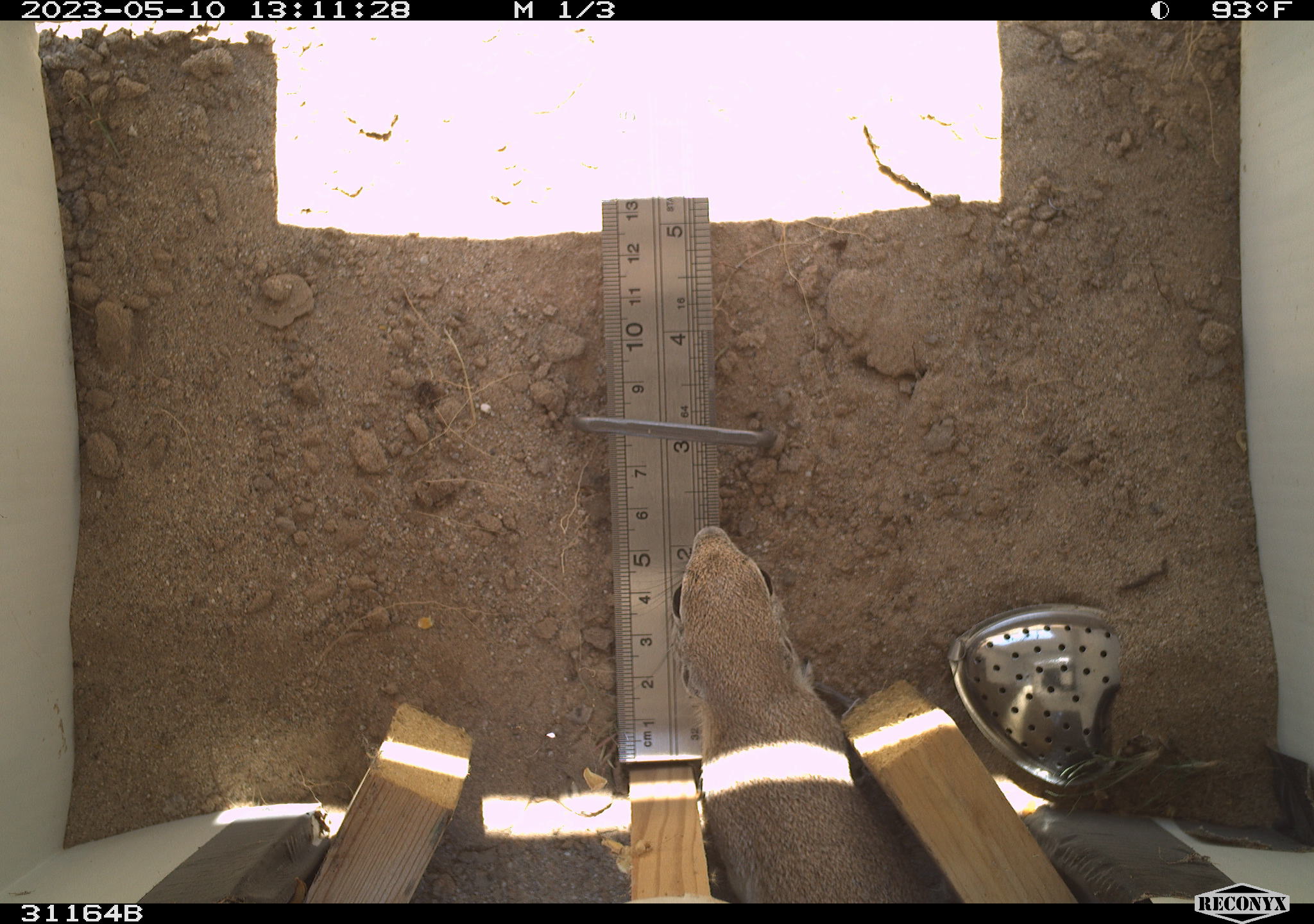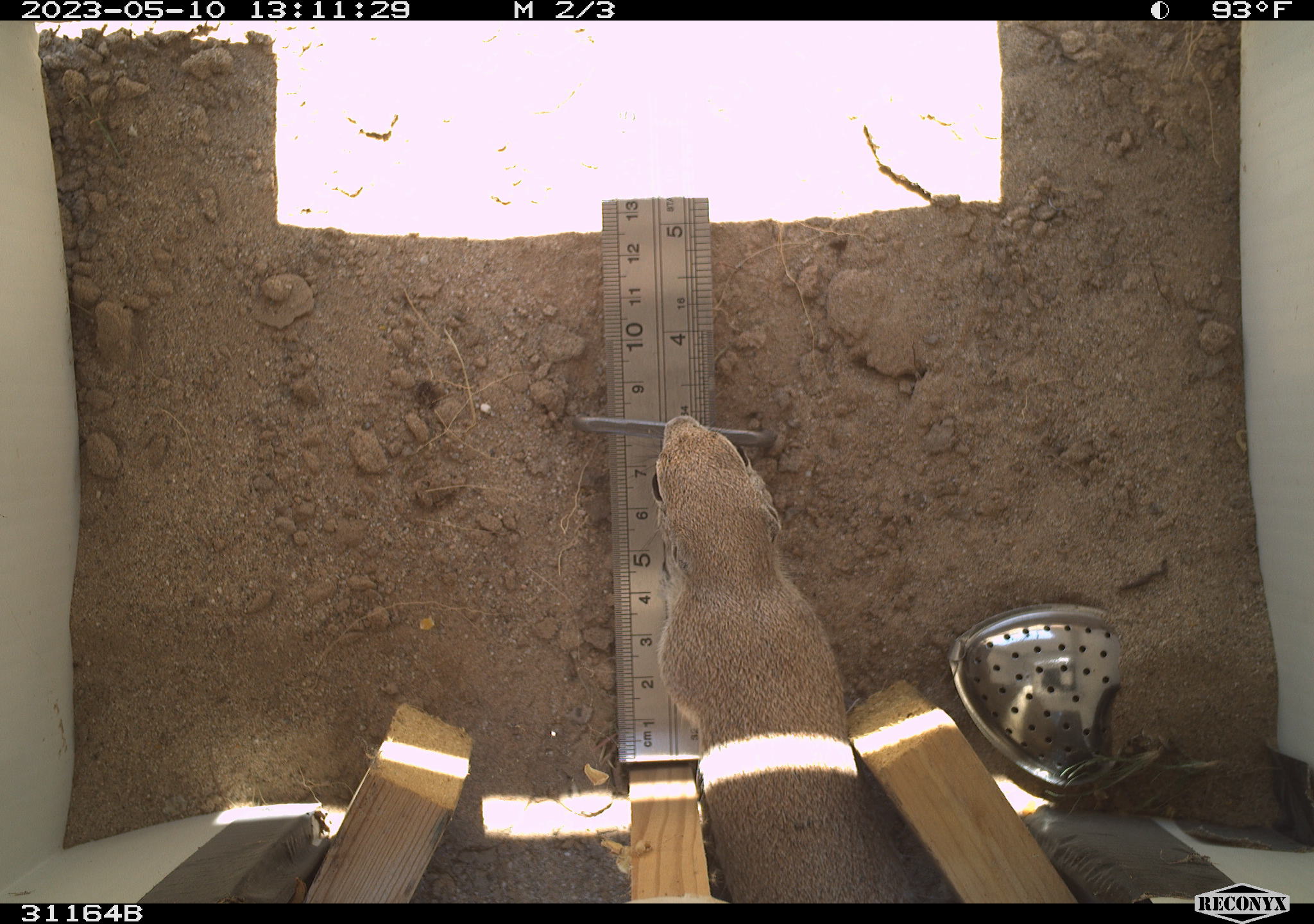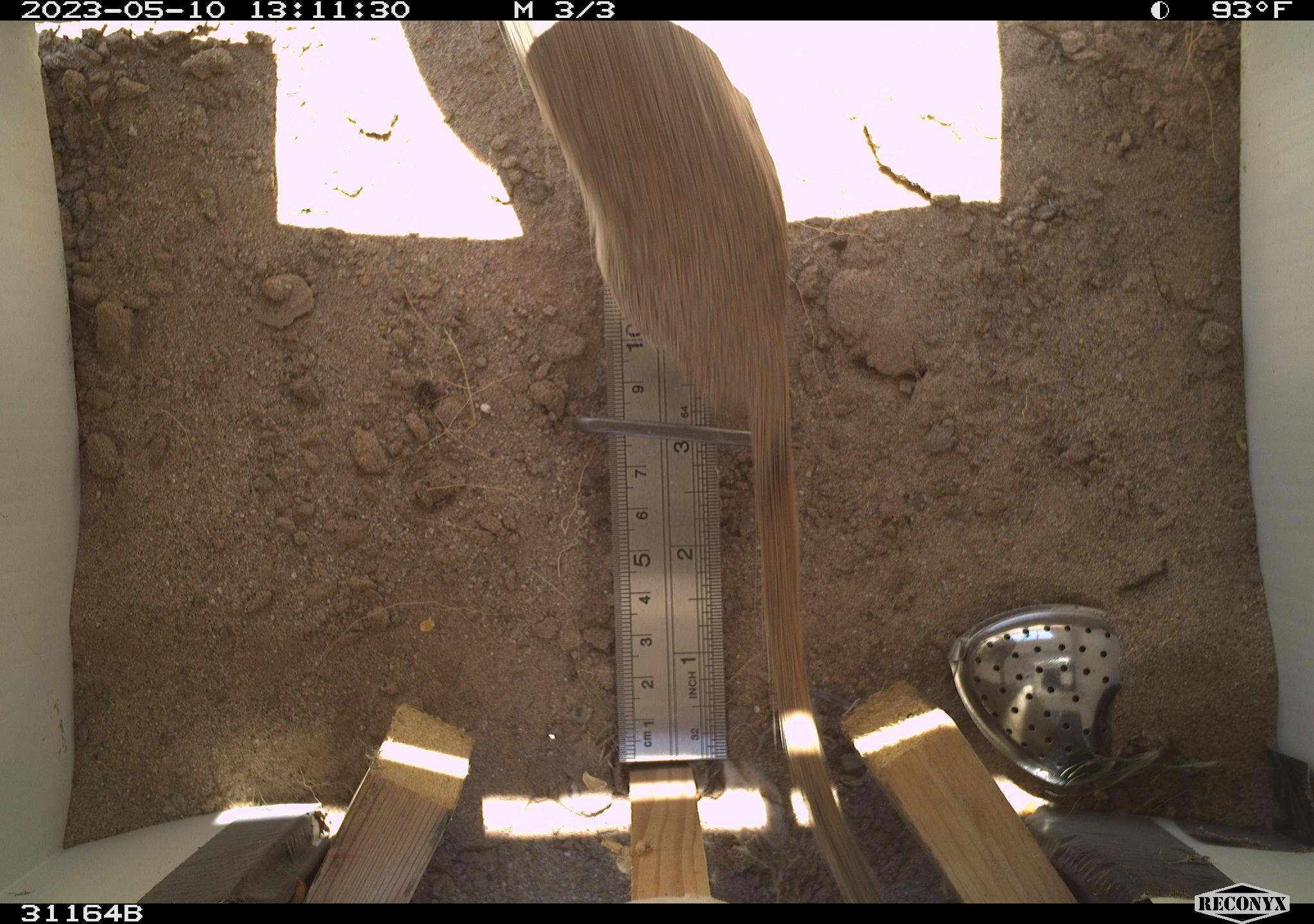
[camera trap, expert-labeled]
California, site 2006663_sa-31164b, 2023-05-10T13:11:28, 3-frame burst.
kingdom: Animalia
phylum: Chordata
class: Mammalia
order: Rodentia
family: Sciuridae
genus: Xerospermophilus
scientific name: Xerospermophilus tereticaudus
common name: round-tailed ground squirrel